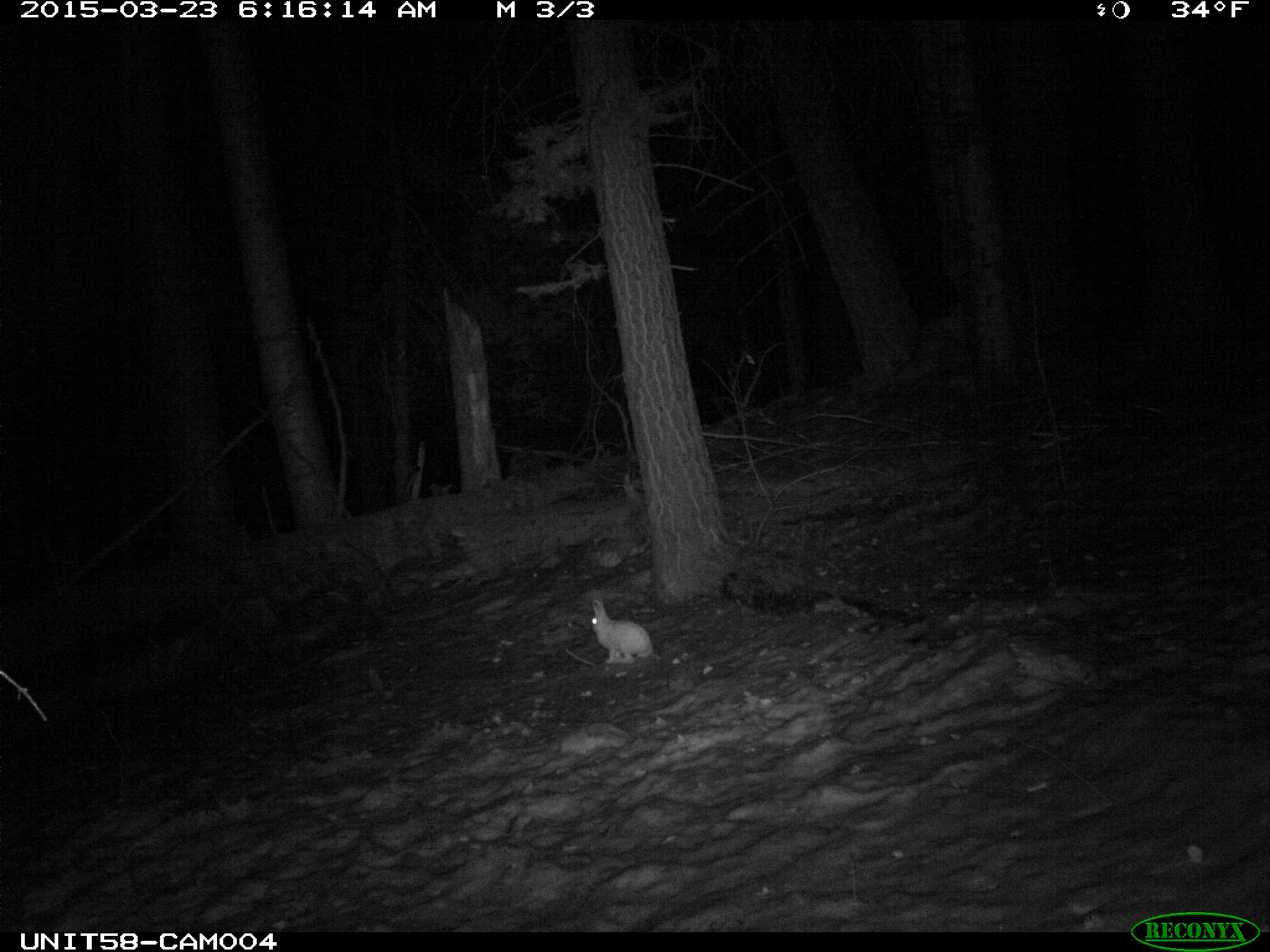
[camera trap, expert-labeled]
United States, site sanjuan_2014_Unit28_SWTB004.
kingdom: Animalia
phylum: Chordata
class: Mammalia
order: Lagomorpha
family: Leporidae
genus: Lepus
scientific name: Lepus americanus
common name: snowshoe hare